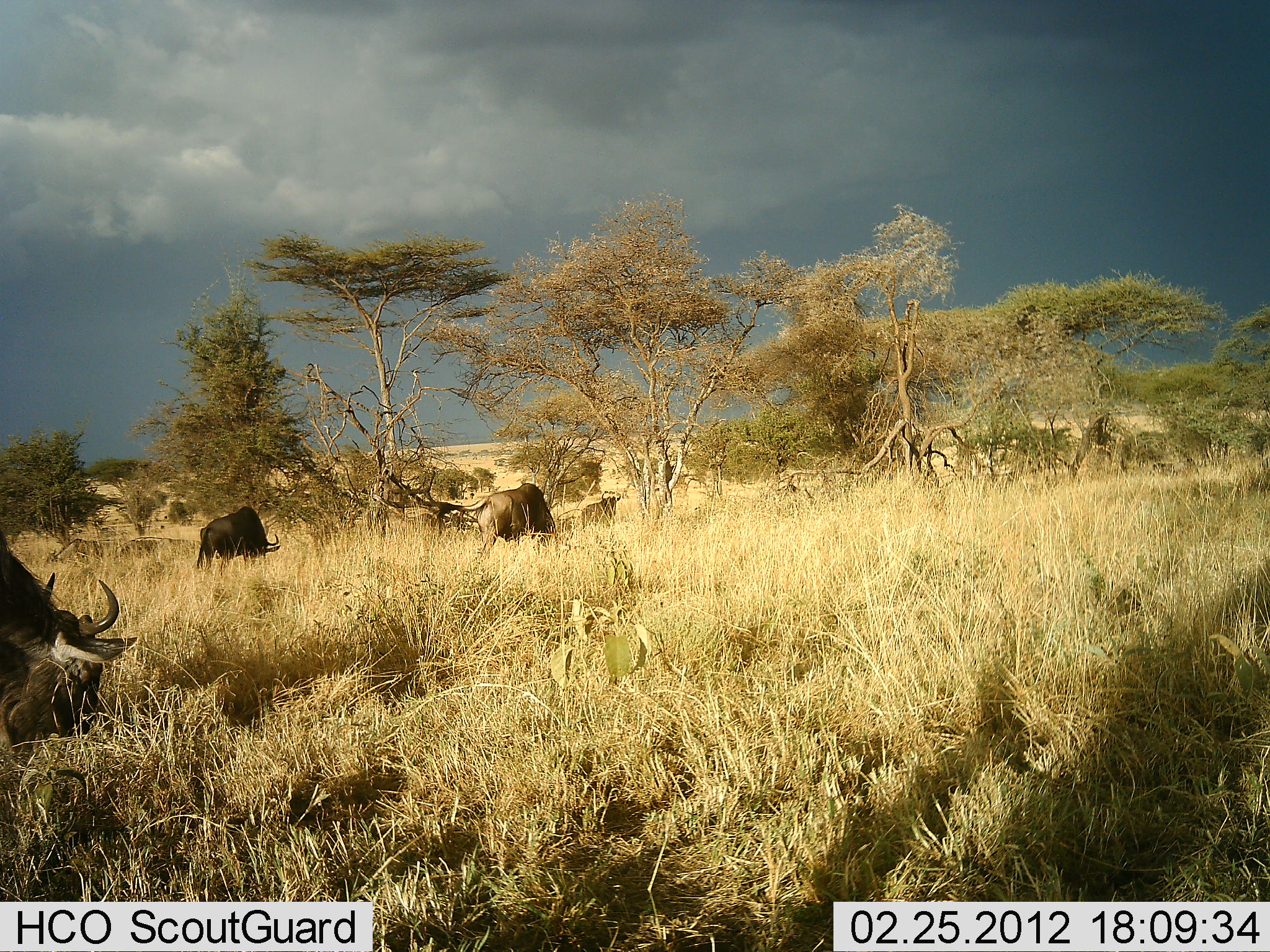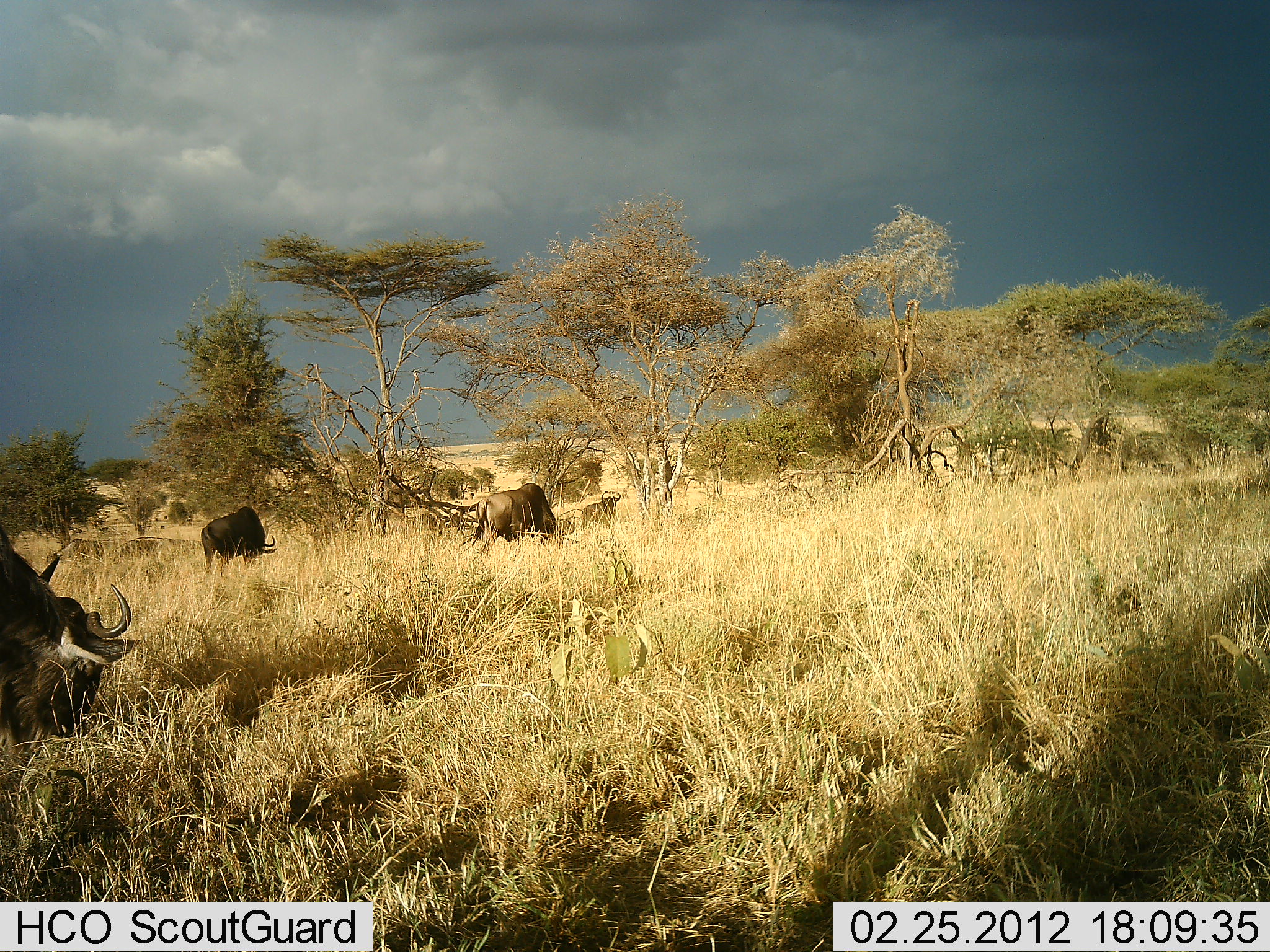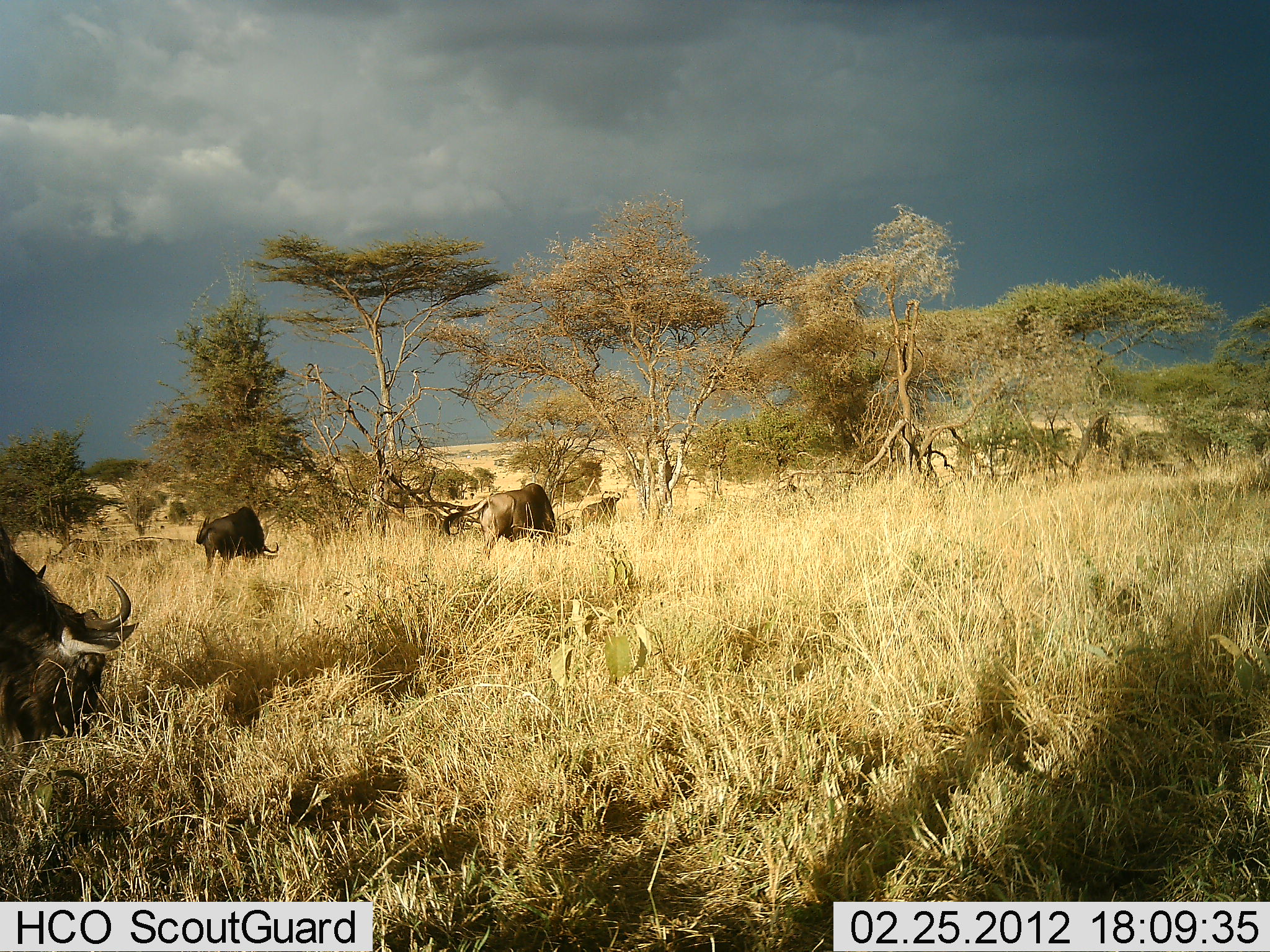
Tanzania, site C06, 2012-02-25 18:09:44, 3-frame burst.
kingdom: Animalia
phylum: Chordata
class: Mammalia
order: Artiodactyla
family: Bovidae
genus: Connochaetes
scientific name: Connochaetes taurinus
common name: blue wildebeest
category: wildebeest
Wildebeest (blue wildebeest) (Connochaetes taurinus), count 3. Behavior (volunteer vote fractions): standing 30%, resting 5%, moving 10%, interacting 0%. Young present (vote fraction): 0%. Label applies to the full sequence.